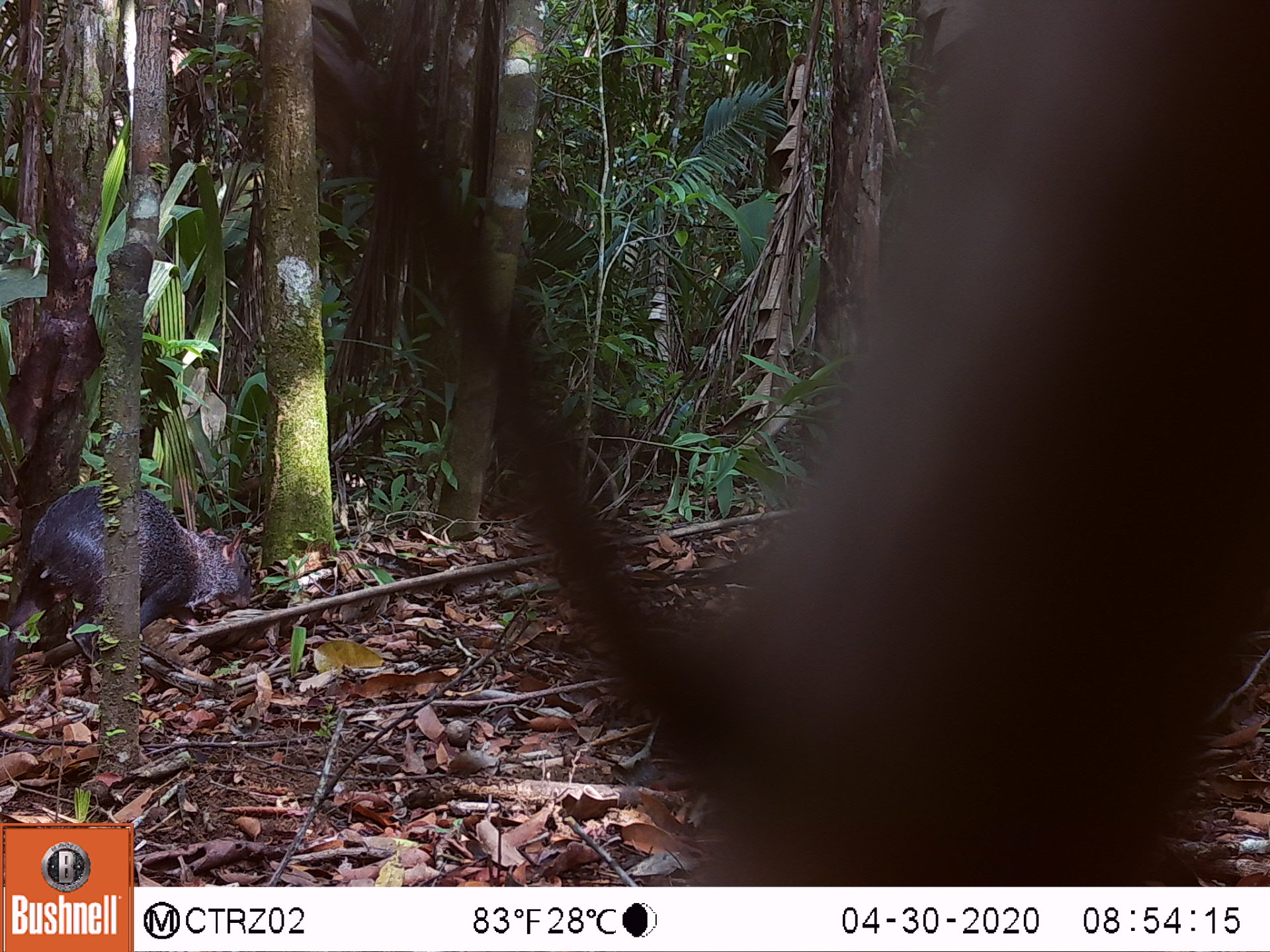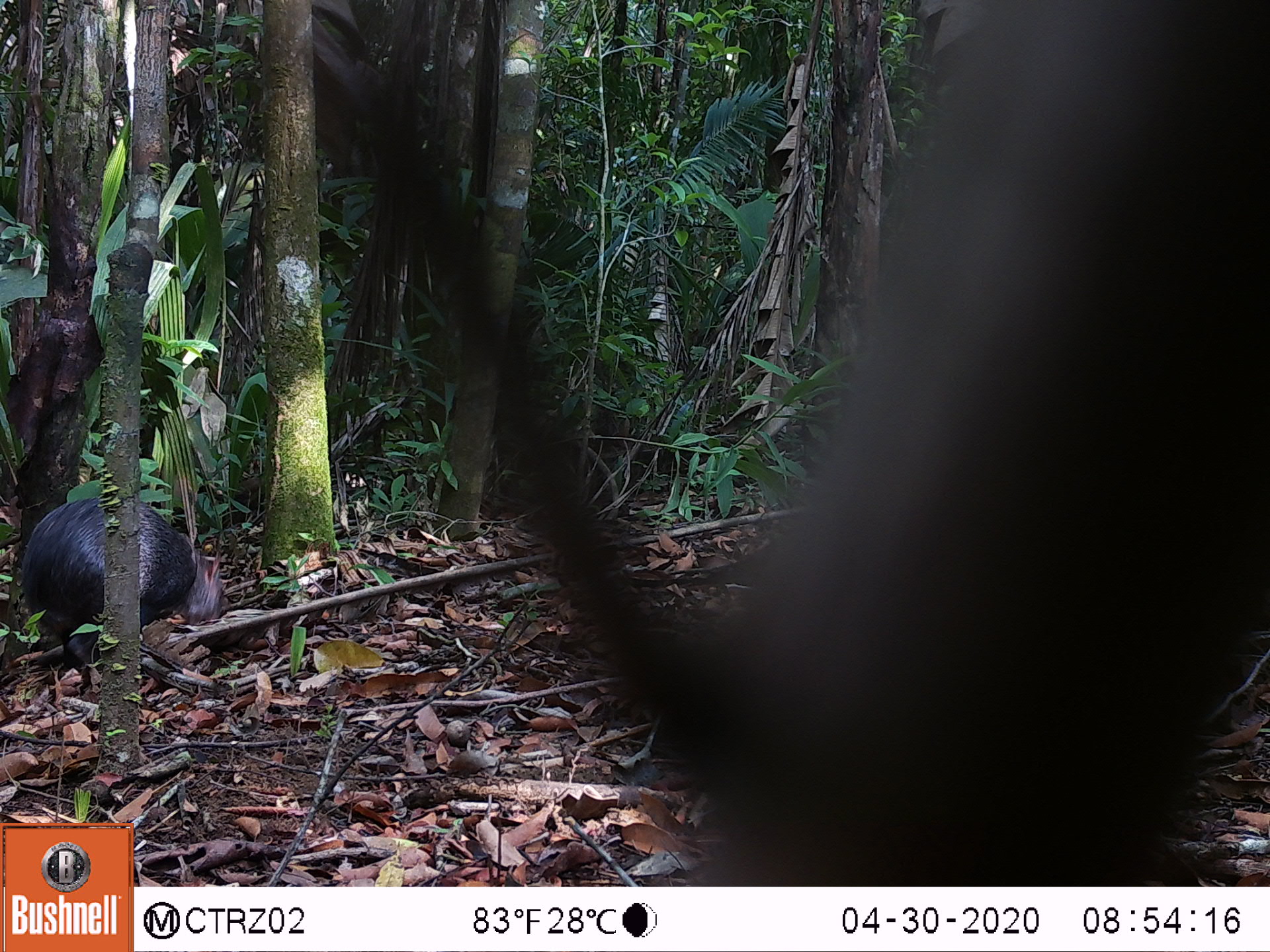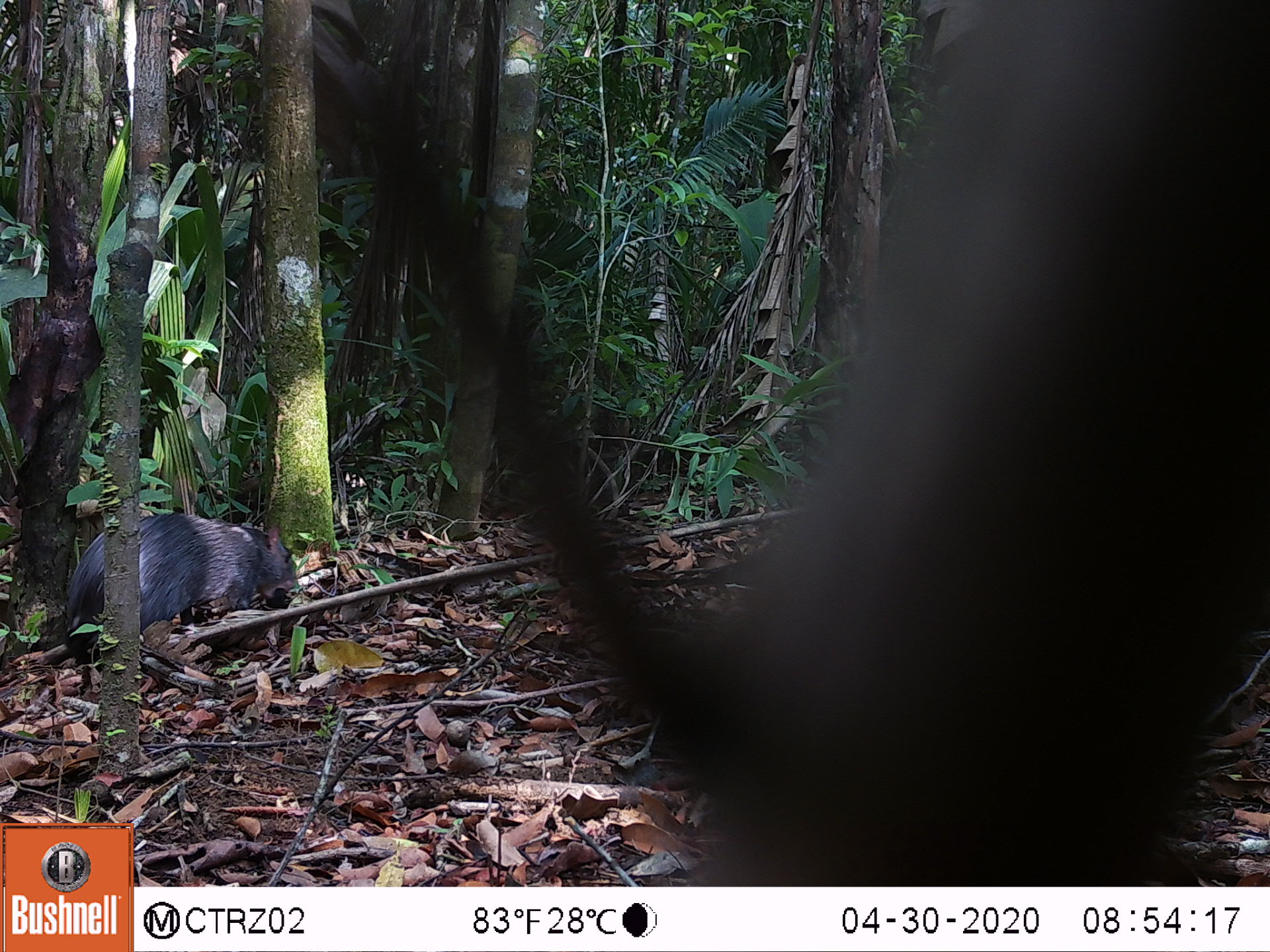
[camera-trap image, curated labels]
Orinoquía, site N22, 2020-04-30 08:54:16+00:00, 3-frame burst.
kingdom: Animalia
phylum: Chordata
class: Mammalia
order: Rodentia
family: Dasyproctidae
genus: Dasyprocta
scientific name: Dasyprocta fuliginosa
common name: black agouti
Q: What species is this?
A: Black agouti (Dasyprocta fuliginosa).